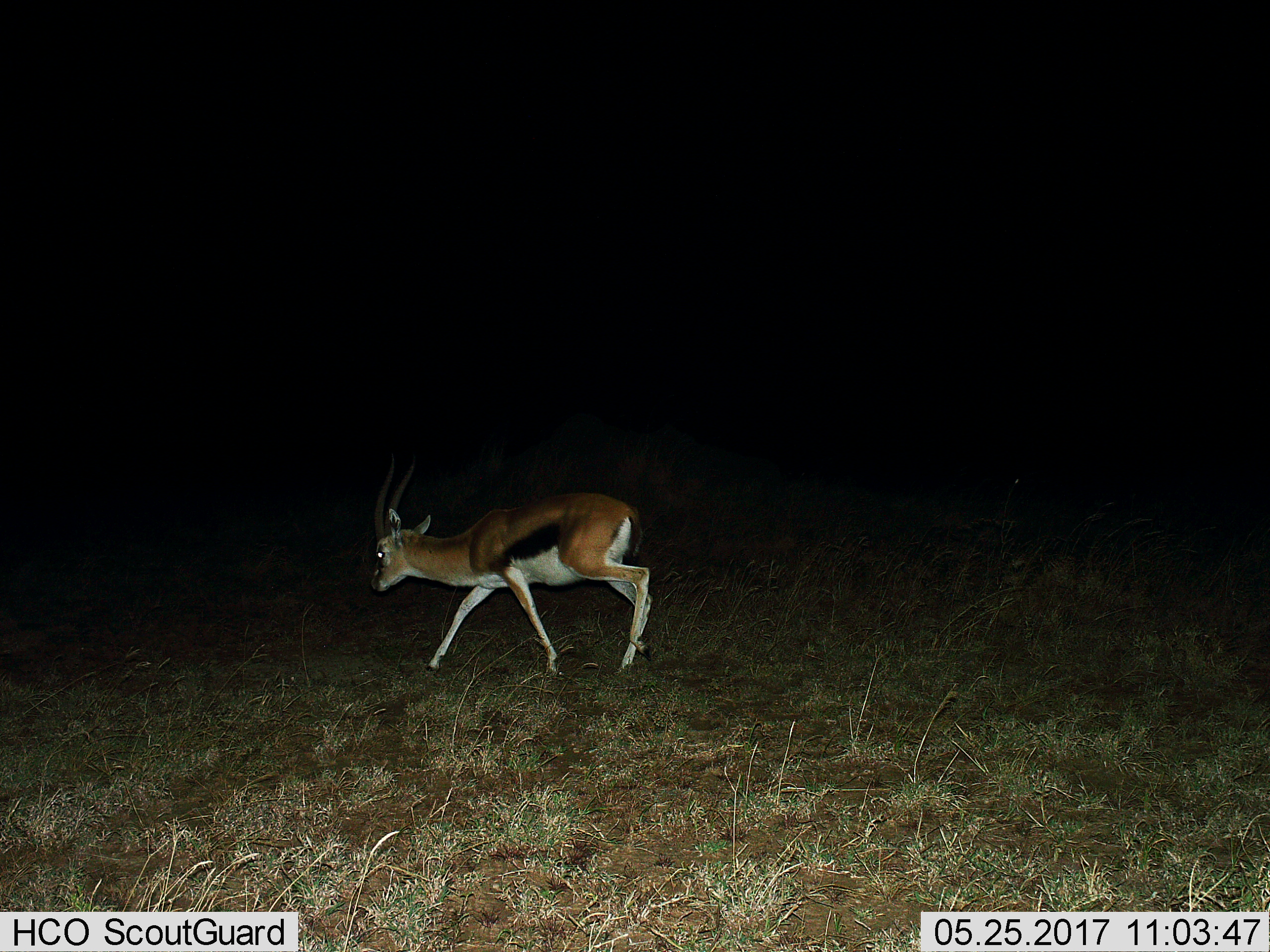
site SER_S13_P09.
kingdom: Animalia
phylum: Chordata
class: Mammalia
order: Artiodactyla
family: Bovidae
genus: Eudorcas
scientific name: Eudorcas thomsonii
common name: thomson's gazelle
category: gazellethomsons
Gazellethomsons (thomson's gazelle) (Eudorcas thomsonii), count 1. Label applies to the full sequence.